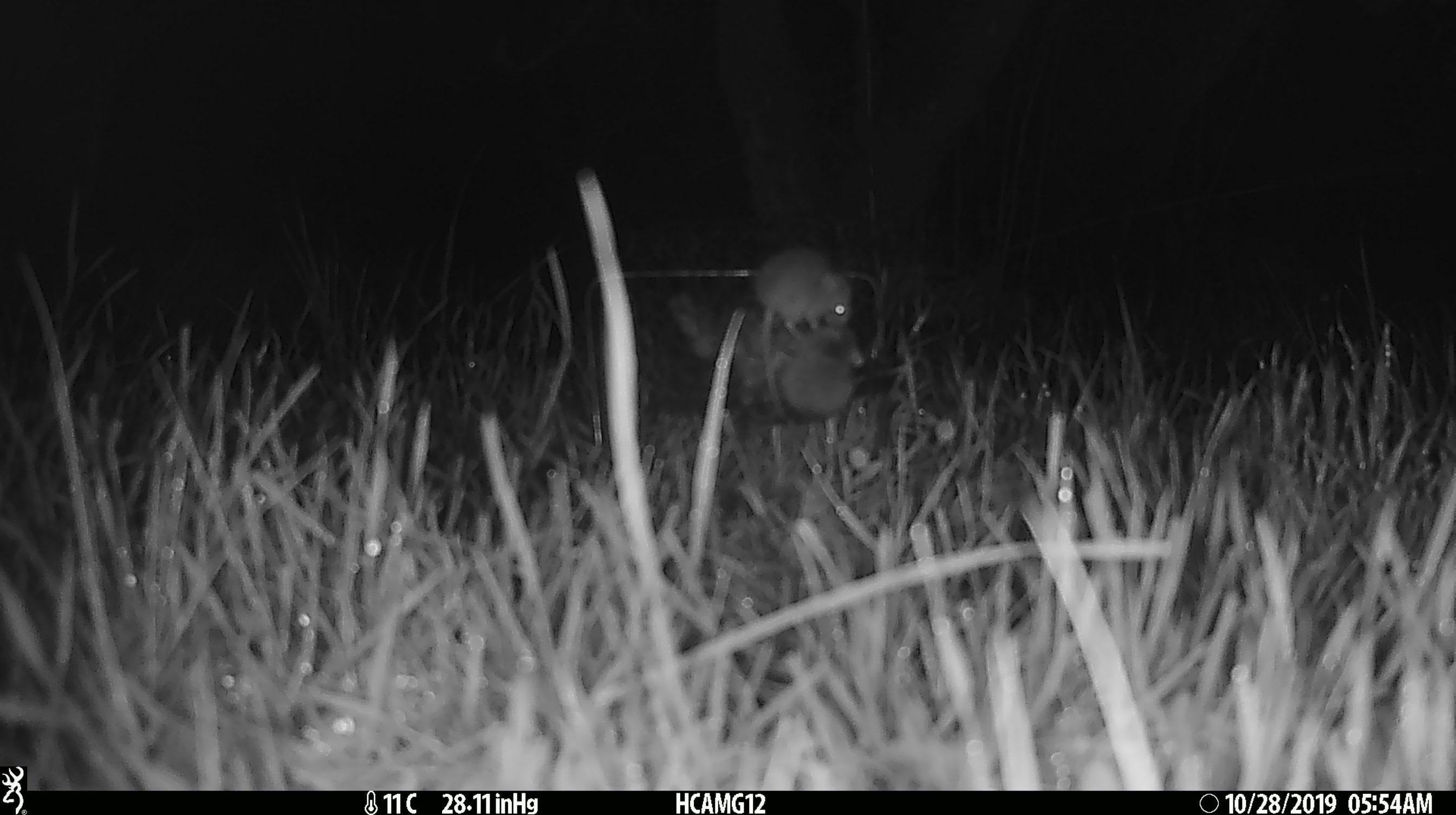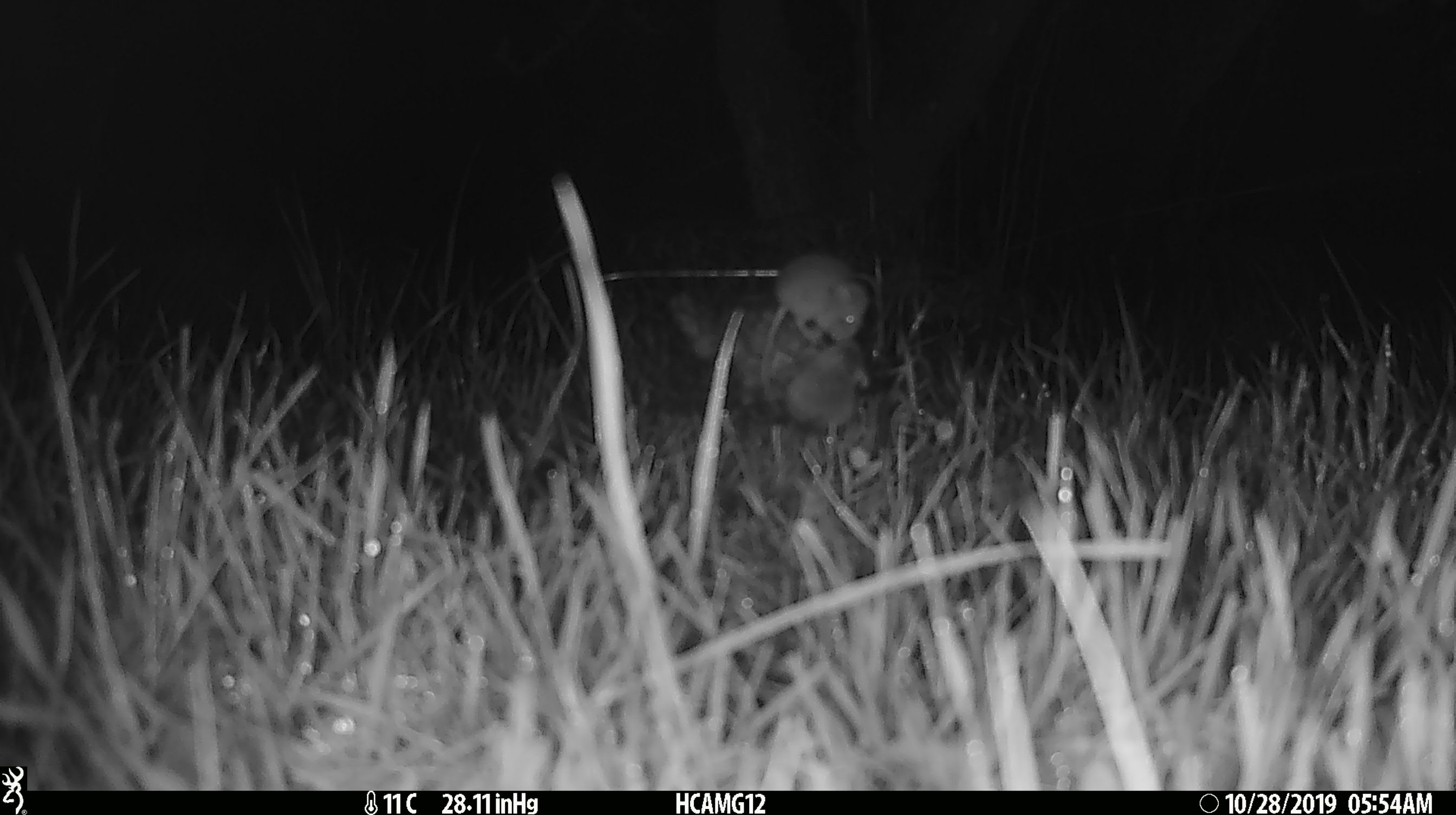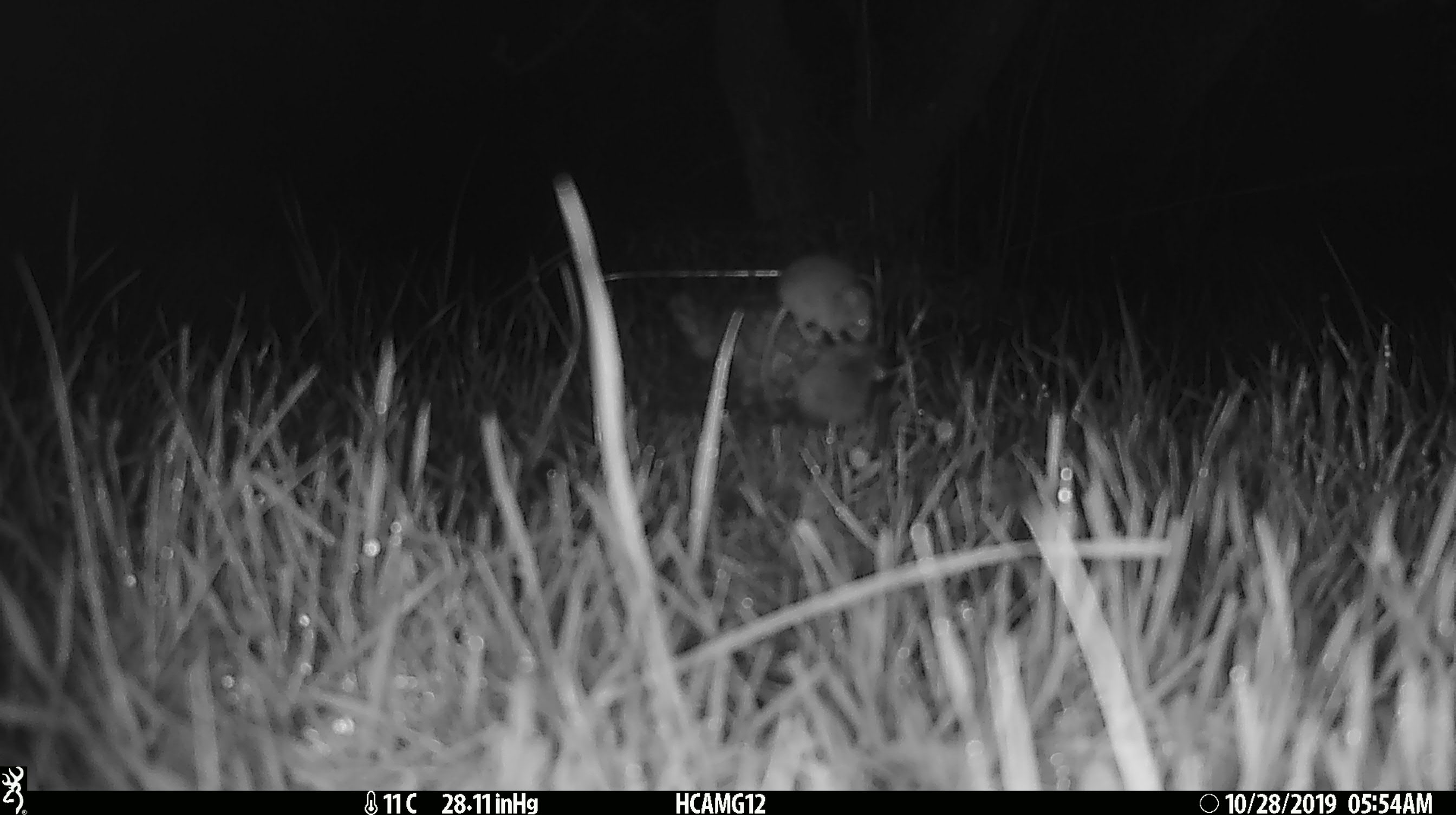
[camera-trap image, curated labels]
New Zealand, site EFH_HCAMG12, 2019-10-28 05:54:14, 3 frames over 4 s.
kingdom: Animalia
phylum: Chordata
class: Mammalia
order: Rodentia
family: Muridae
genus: Mus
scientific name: Mus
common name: mouse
Mouse (Mus).